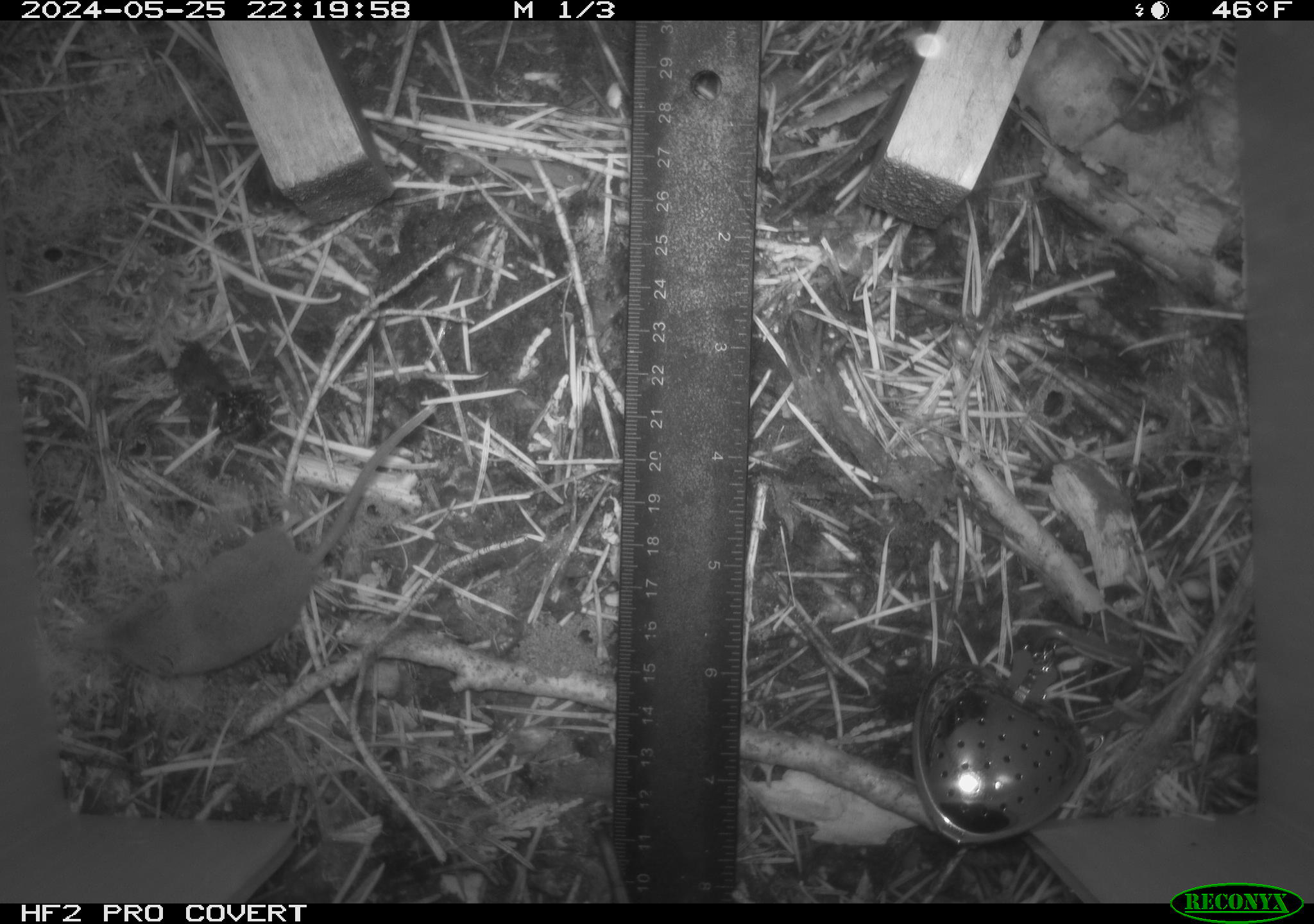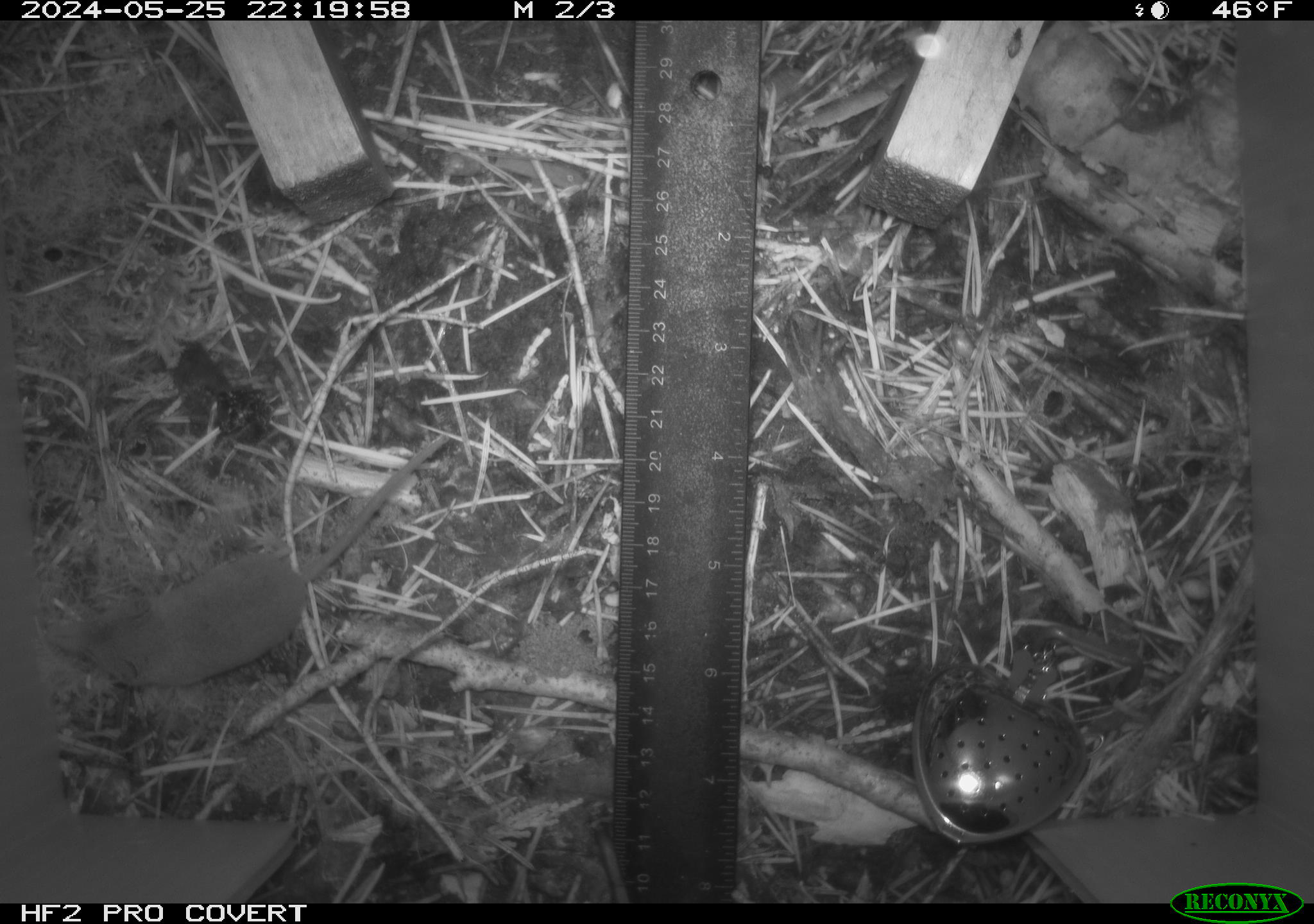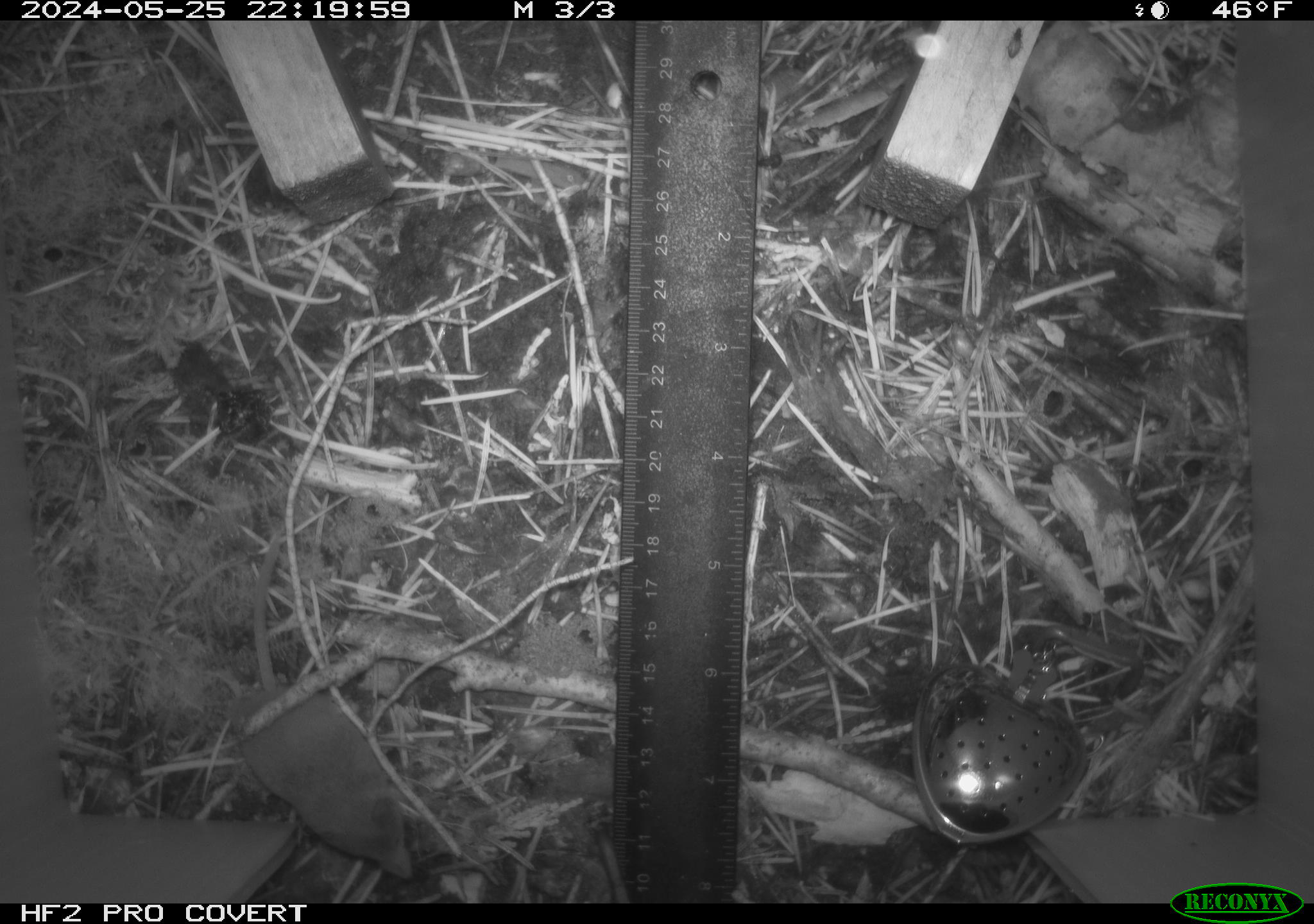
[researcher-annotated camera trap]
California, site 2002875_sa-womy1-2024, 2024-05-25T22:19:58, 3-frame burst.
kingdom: Animalia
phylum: Chordata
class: Mammalia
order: Eulipotyphla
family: Soricidae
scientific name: Soricidae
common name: shrews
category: soricidae family